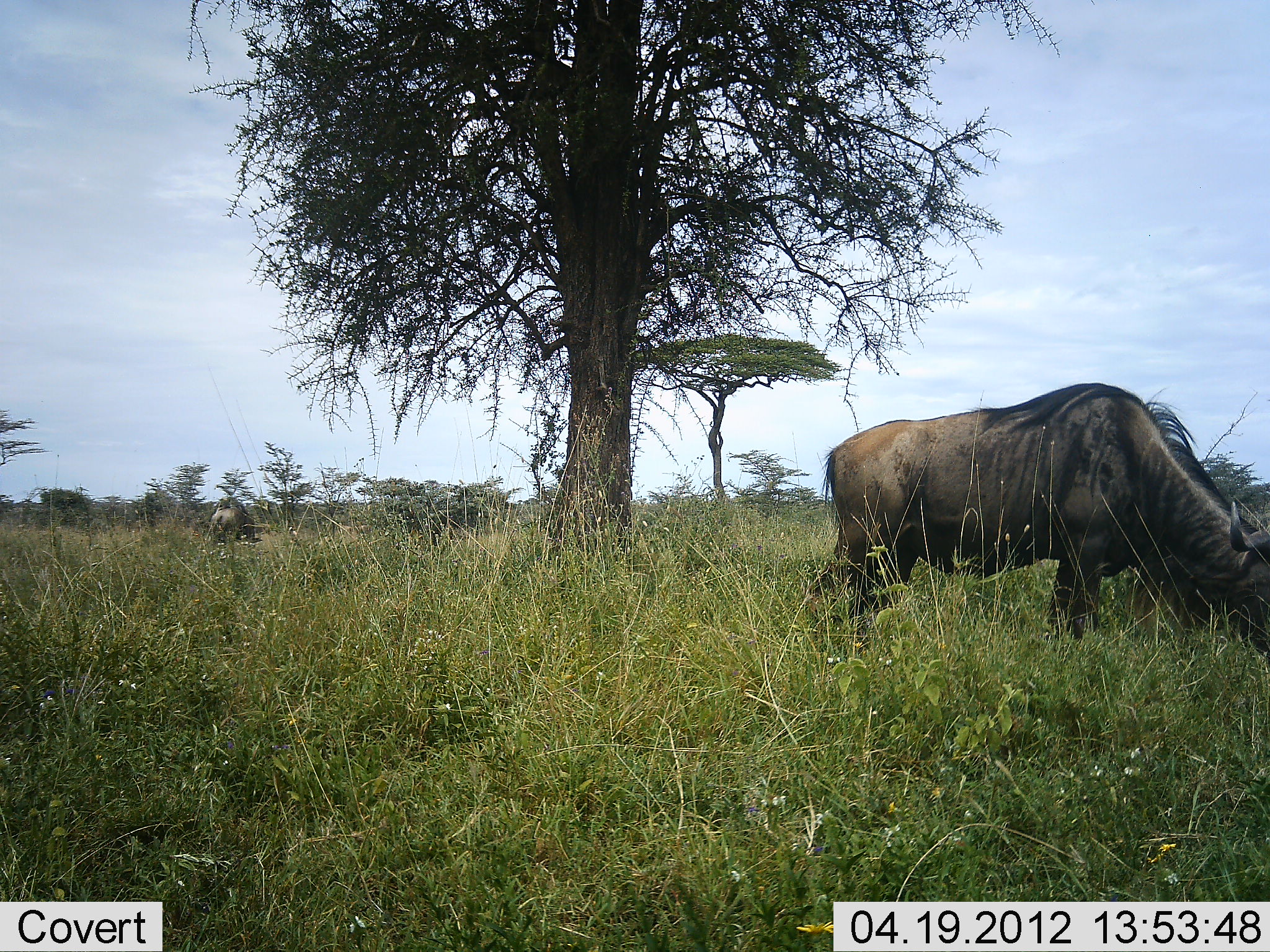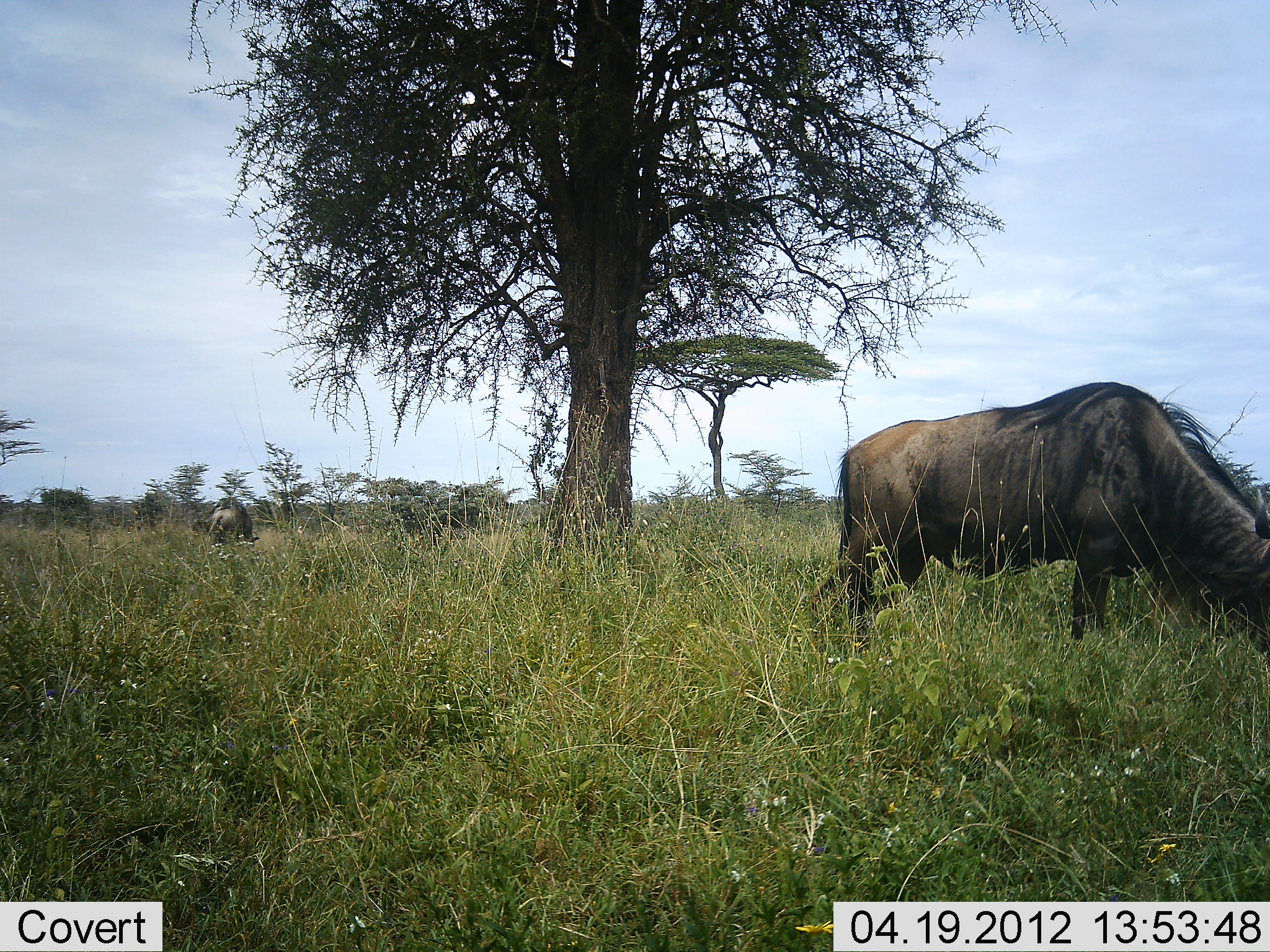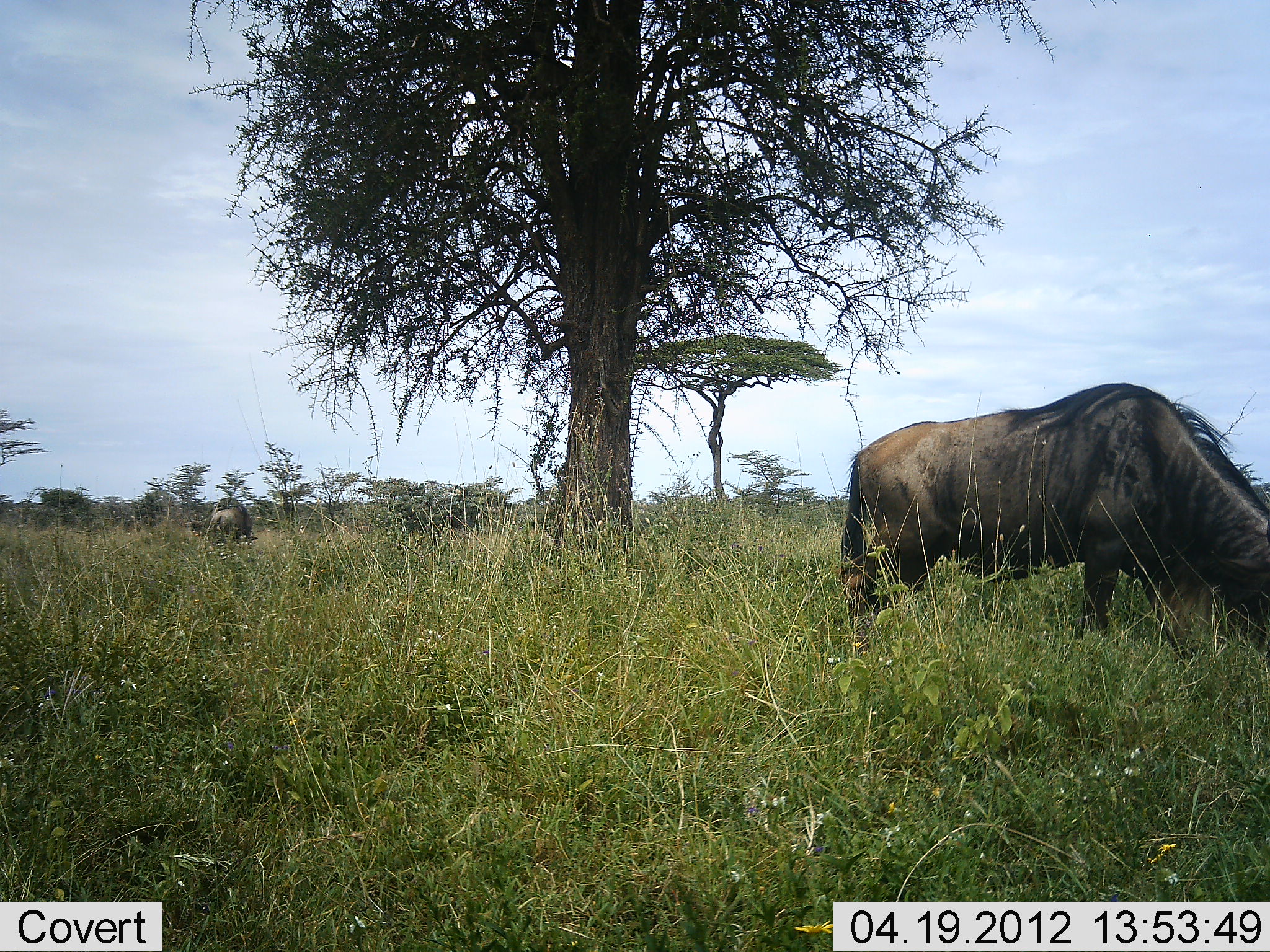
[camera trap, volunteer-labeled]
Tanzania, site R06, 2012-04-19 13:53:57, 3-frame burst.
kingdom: Animalia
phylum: Chordata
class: Mammalia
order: Artiodactyla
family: Bovidae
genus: Connochaetes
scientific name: Connochaetes taurinus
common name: blue wildebeest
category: wildebeest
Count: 2.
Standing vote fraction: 25%.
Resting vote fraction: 0%.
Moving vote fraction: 12%.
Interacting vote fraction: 0%.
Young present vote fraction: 0%.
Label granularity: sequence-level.